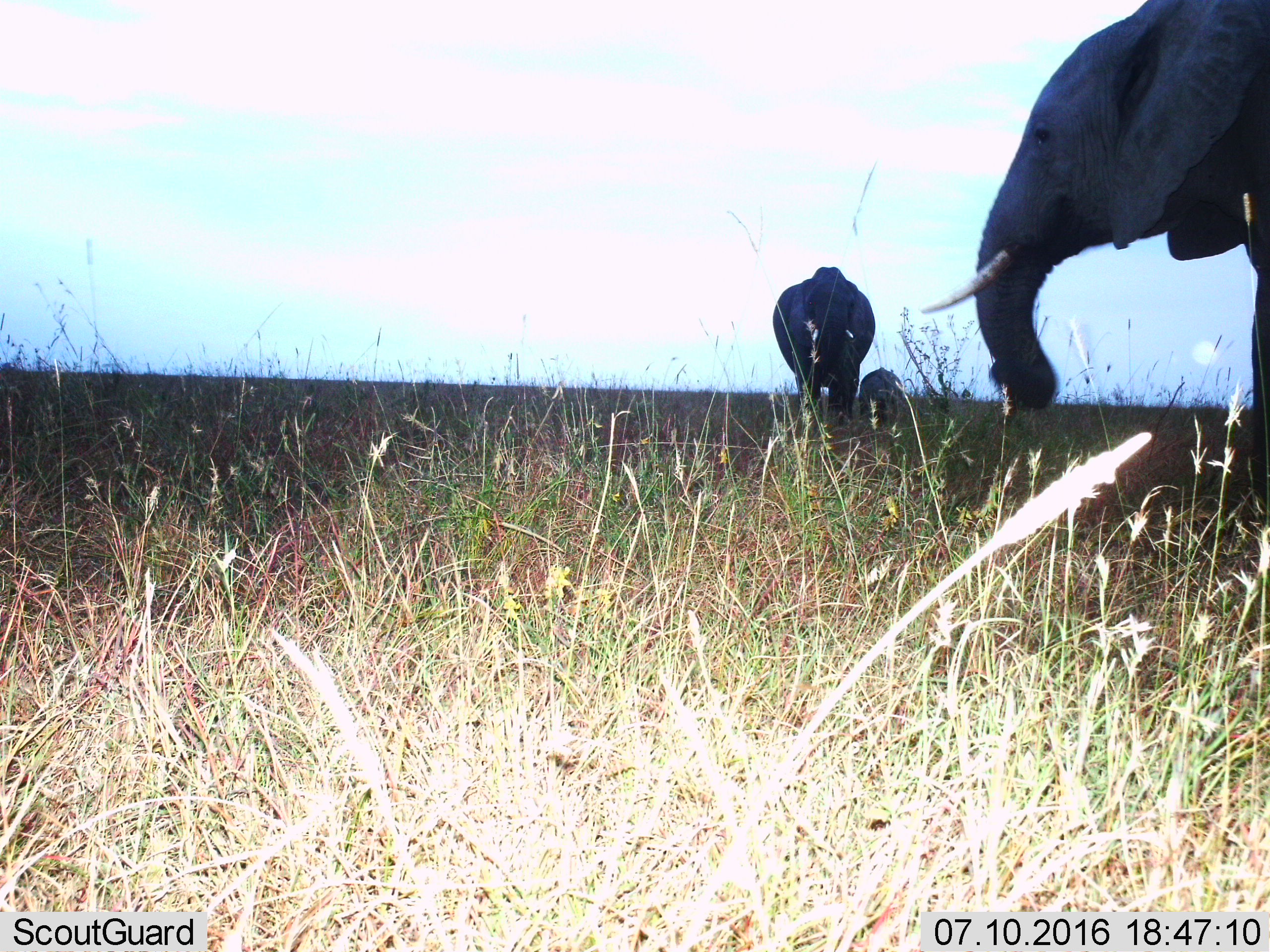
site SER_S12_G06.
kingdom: Animalia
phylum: Chordata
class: Mammalia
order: Proboscidea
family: Elephantidae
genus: Loxodonta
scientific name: Loxodonta africana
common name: african bush elephant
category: elephant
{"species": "elephant (african bush elephant) (Loxodonta africana)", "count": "3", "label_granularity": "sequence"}